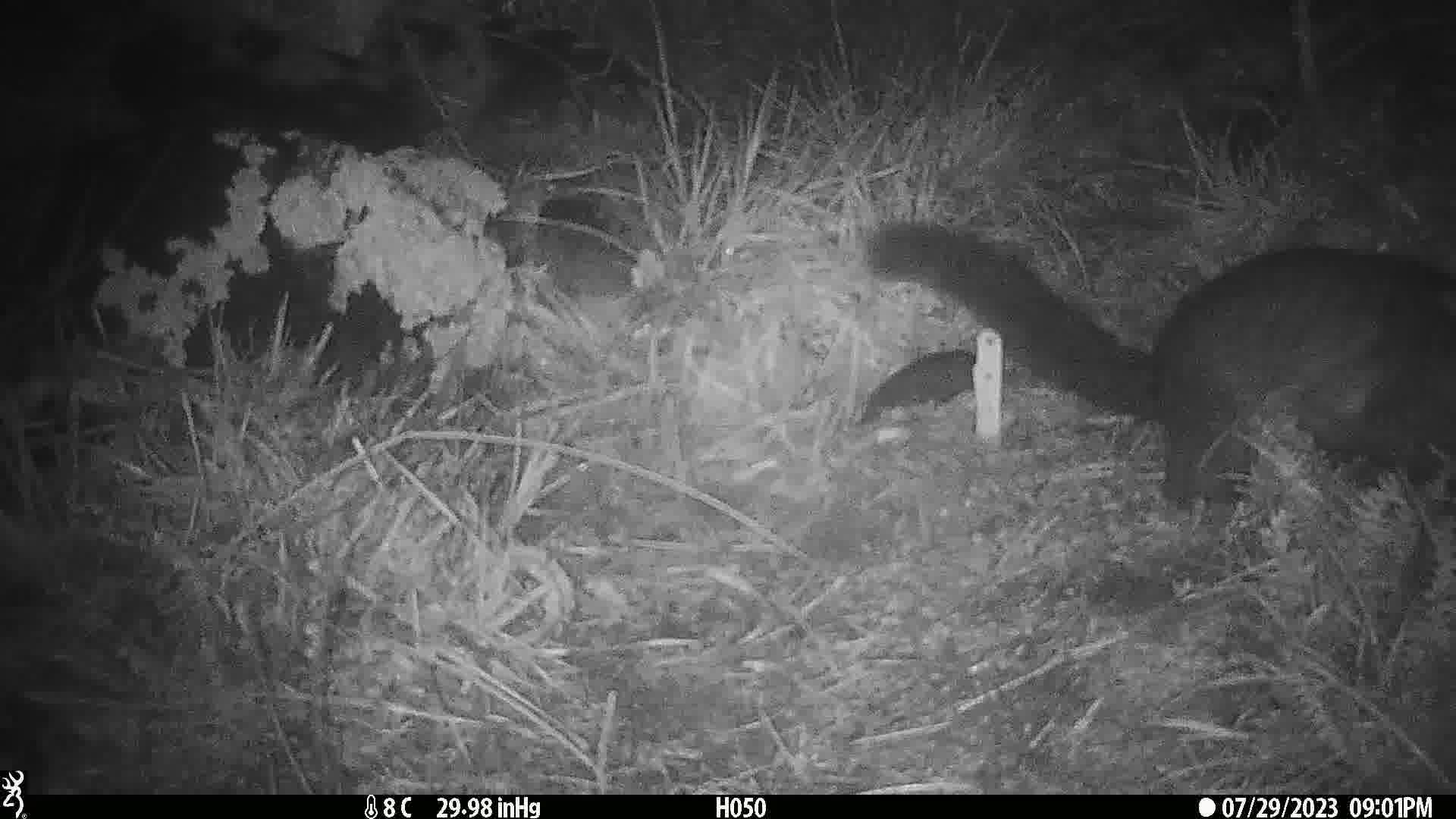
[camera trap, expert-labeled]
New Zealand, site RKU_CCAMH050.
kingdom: Animalia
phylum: Chordata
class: Mammalia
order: Diprotodontia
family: Phalangeridae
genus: Trichosurus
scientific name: Trichosurus vulpecula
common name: common brushtail possum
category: possum